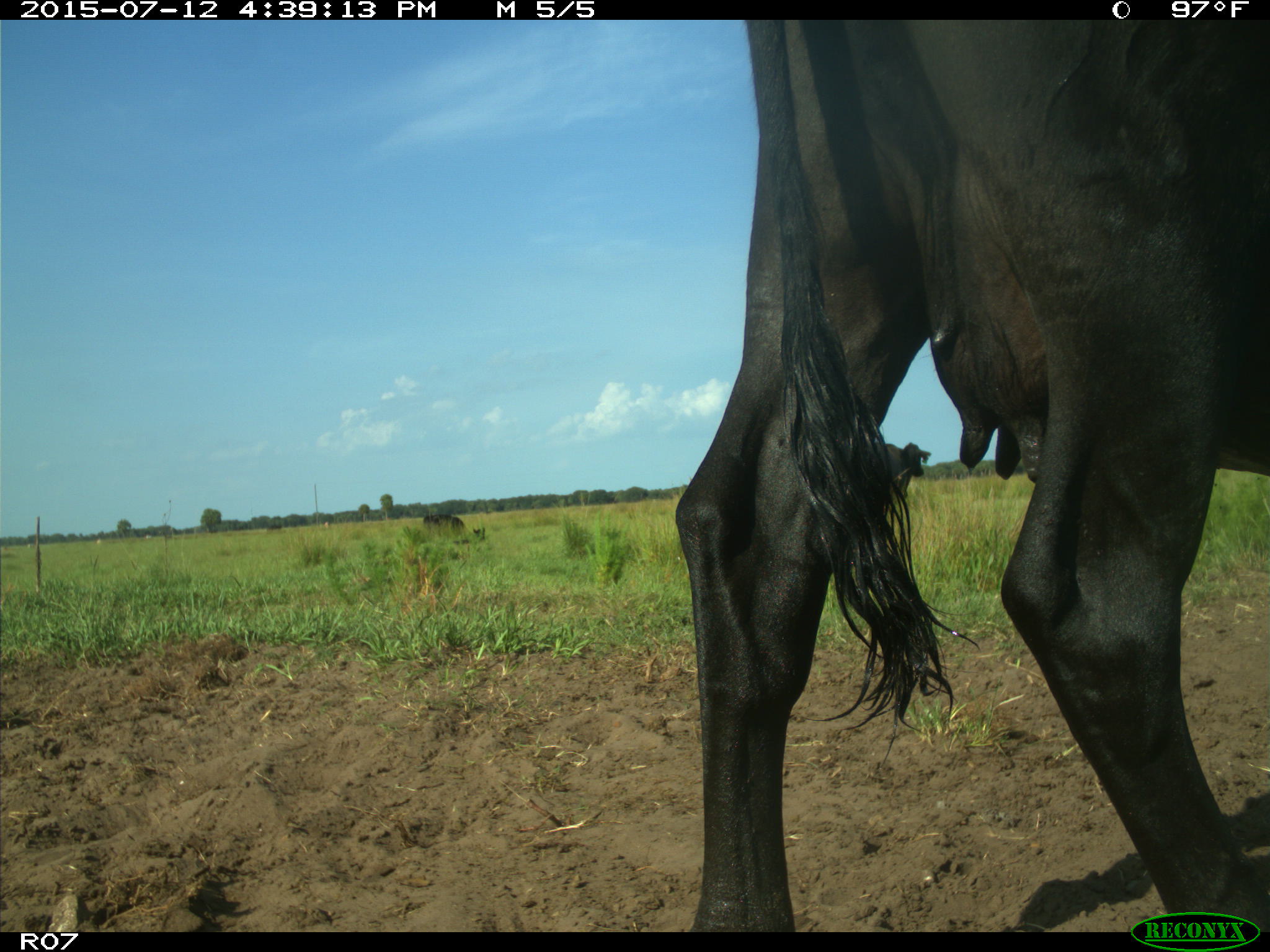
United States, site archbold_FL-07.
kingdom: Animalia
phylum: Chordata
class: Mammalia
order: Artiodactyla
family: Bovidae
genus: Bos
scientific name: Bos taurus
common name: domestic cow